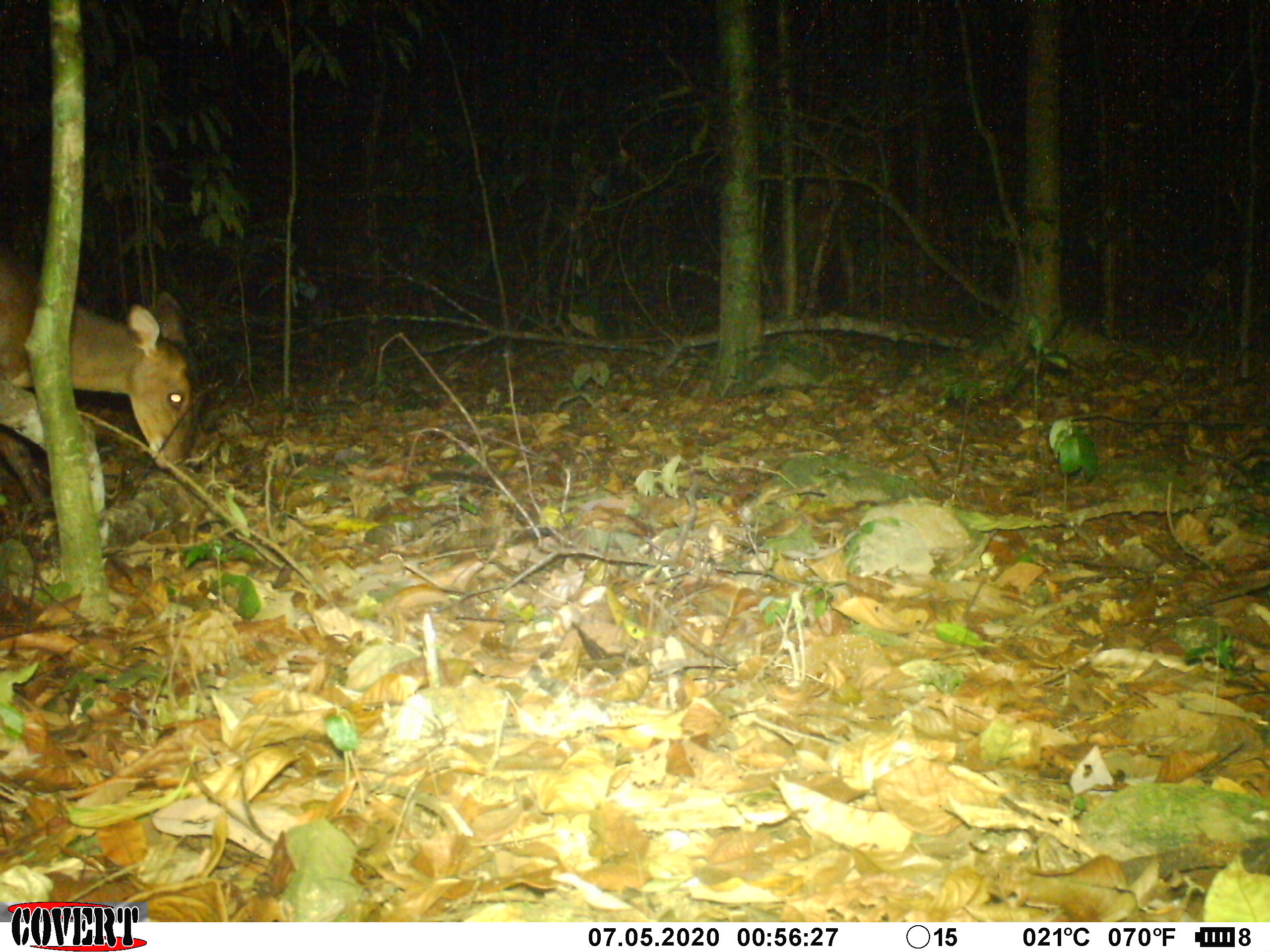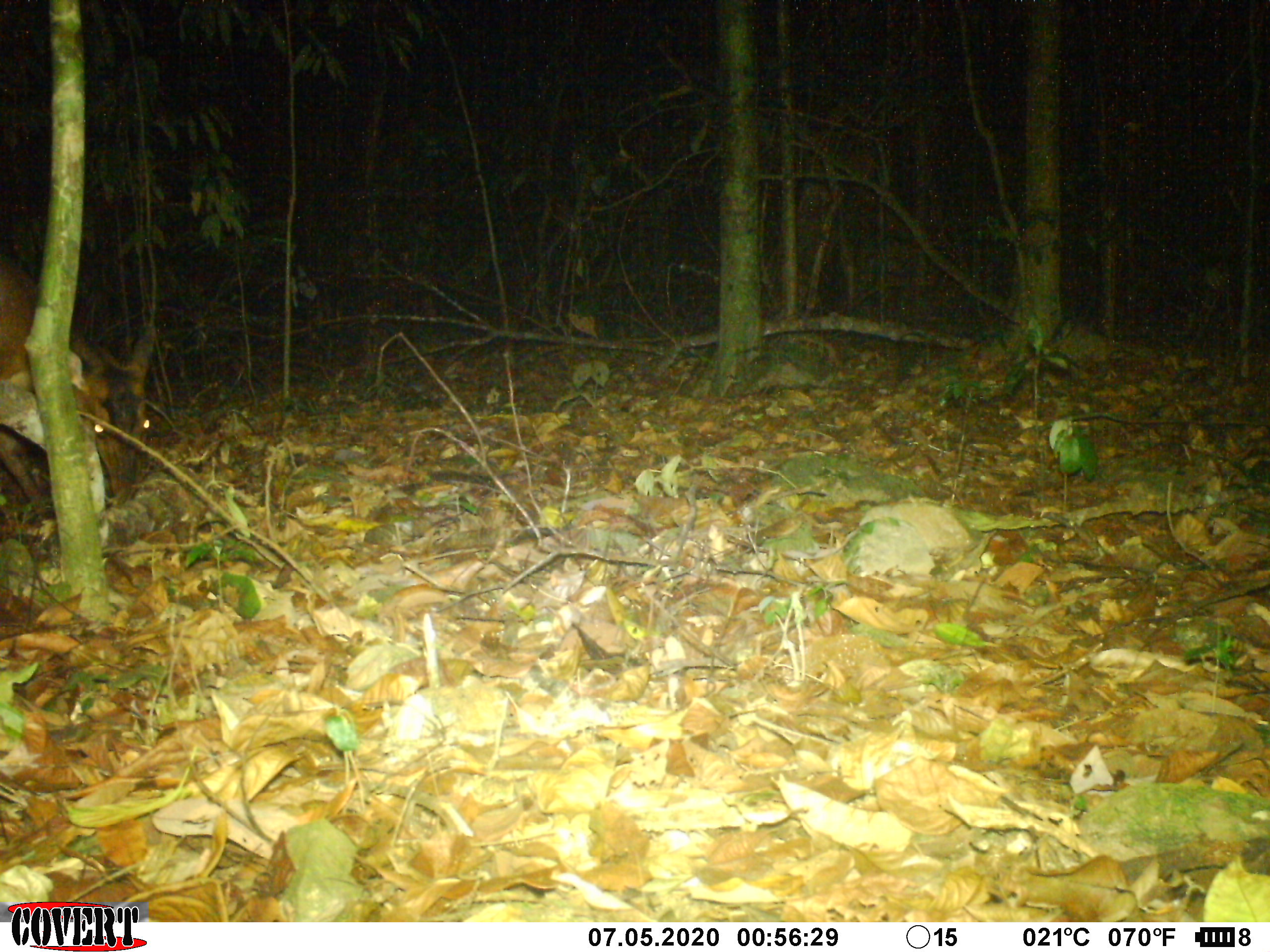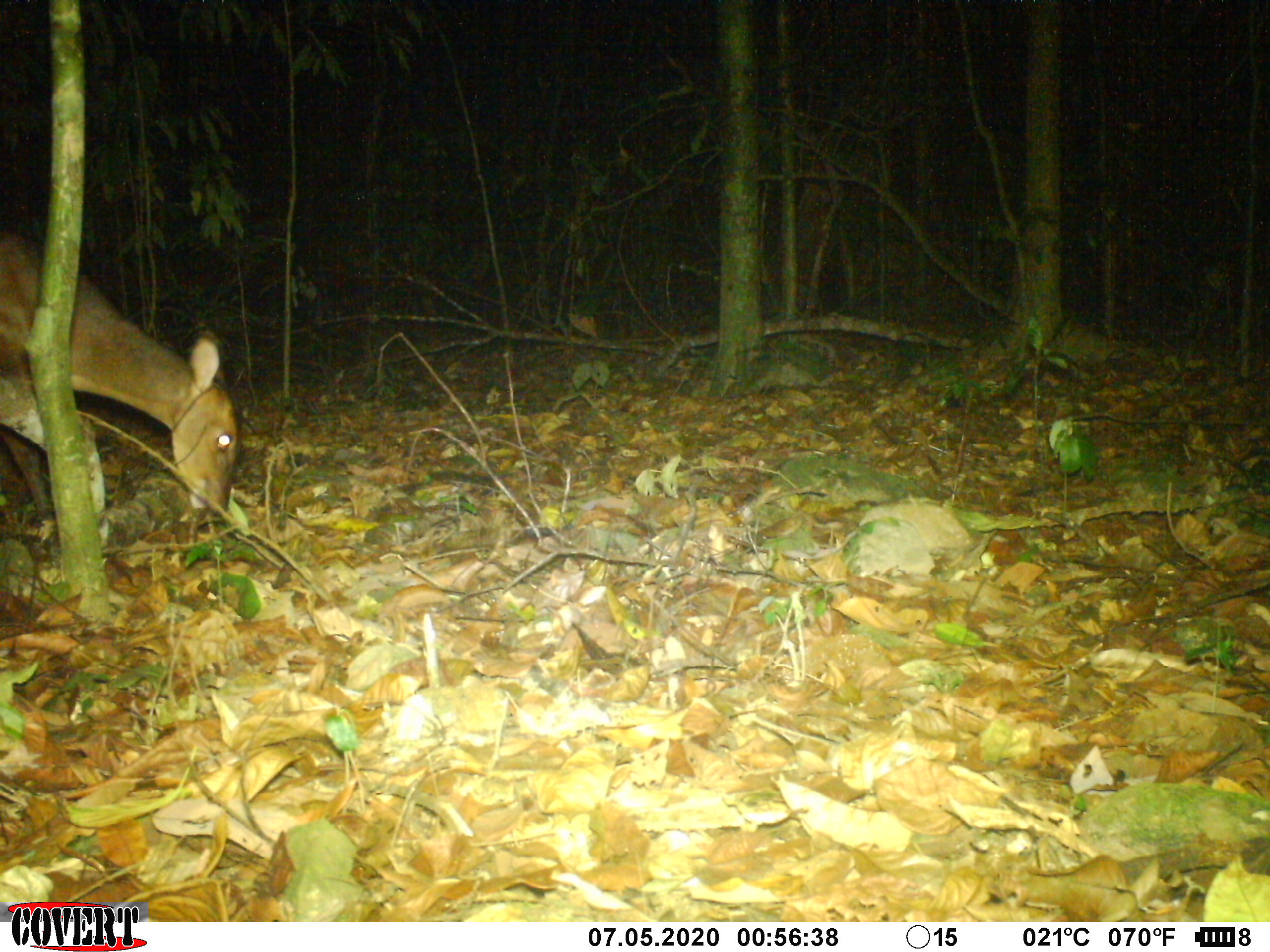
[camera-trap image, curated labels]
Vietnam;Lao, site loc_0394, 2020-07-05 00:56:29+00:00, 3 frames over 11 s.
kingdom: Animalia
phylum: Chordata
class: Mammalia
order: Artiodactyla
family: Cervidae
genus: Muntiacus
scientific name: Muntiacus vuquangensis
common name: large-antlered muntjac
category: large antlered muntjac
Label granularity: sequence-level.